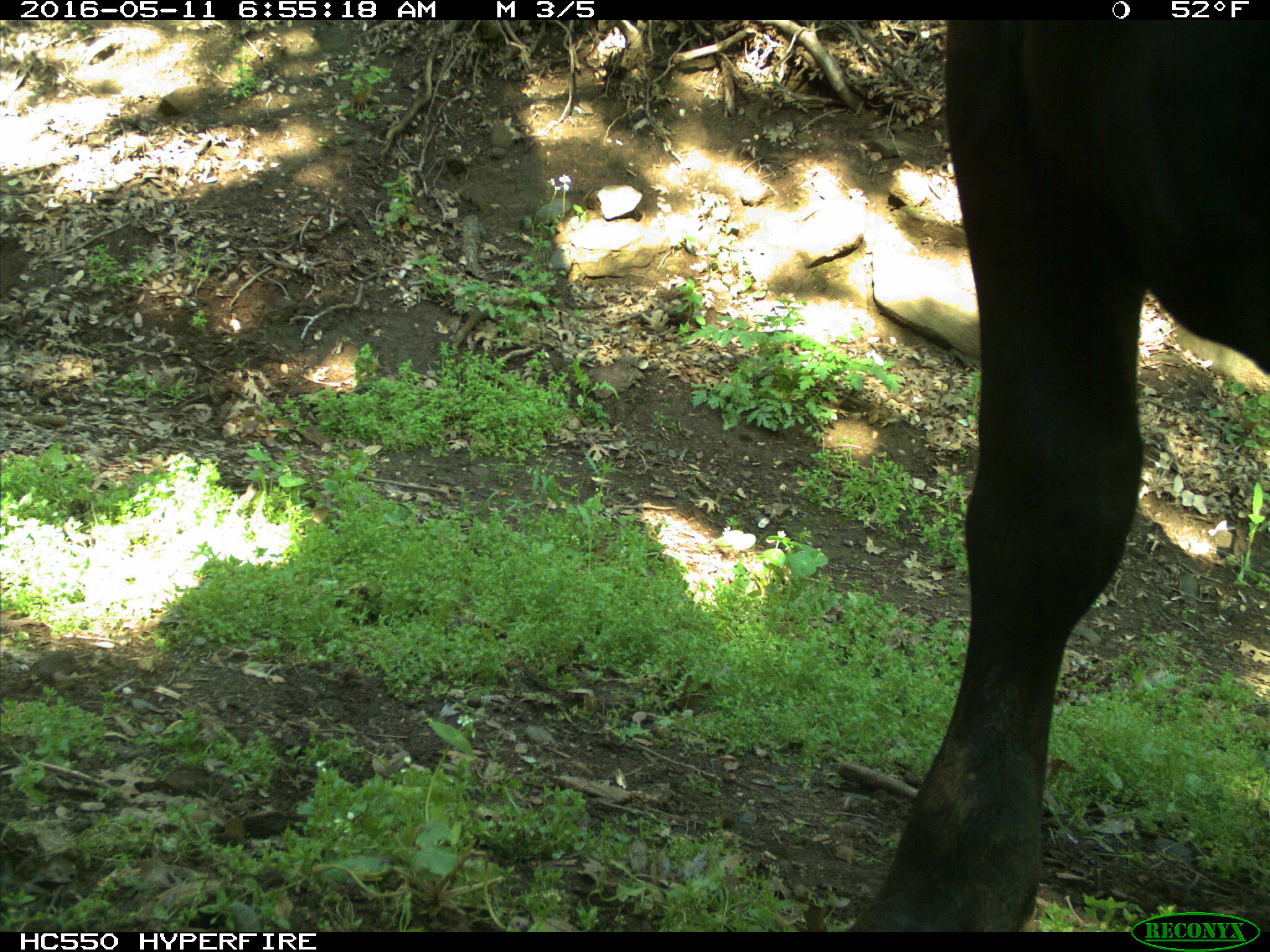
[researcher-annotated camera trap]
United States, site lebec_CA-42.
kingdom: Animalia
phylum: Chordata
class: Mammalia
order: Artiodactyla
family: Bovidae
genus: Bos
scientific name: Bos taurus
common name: domestic cow